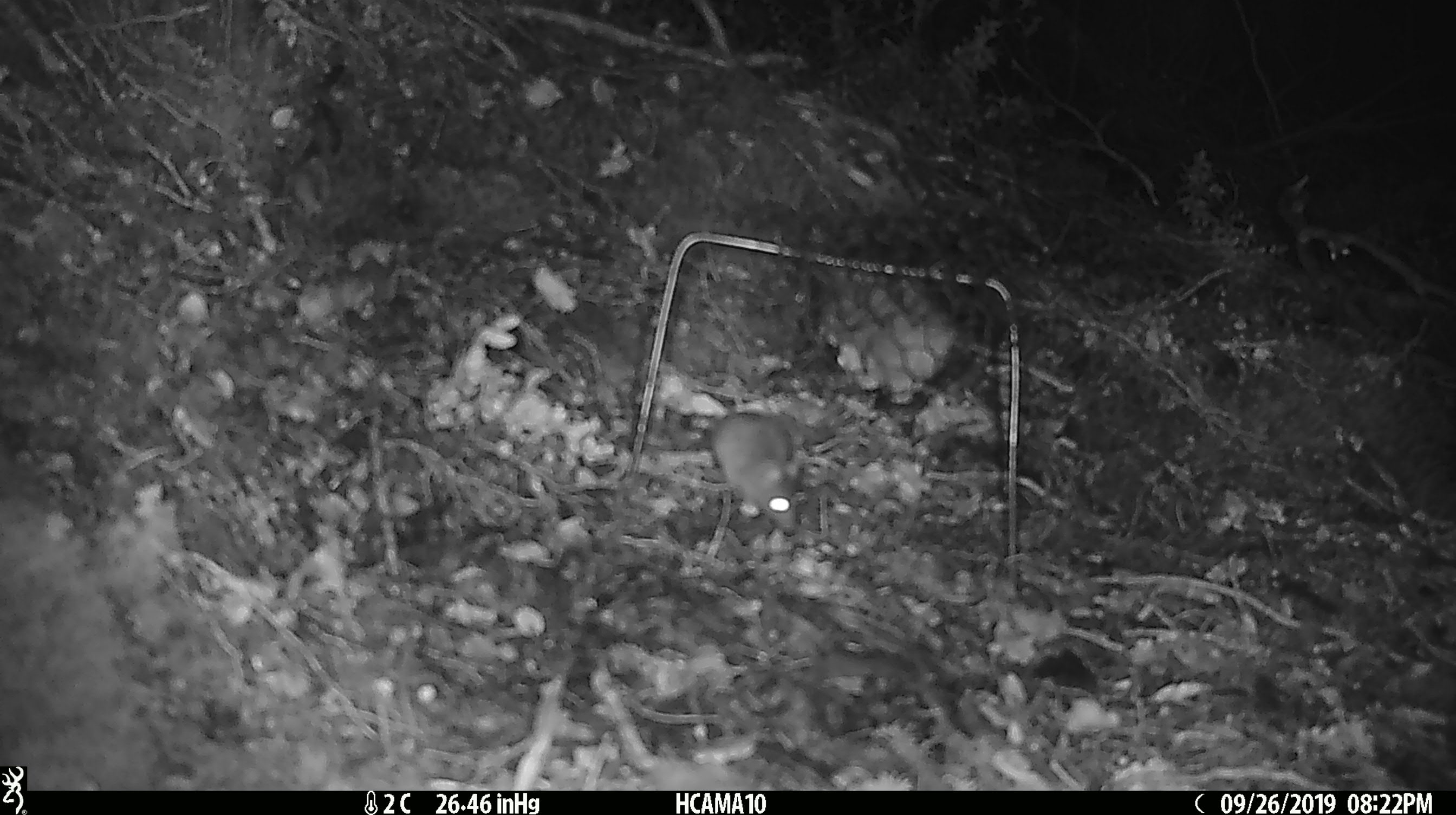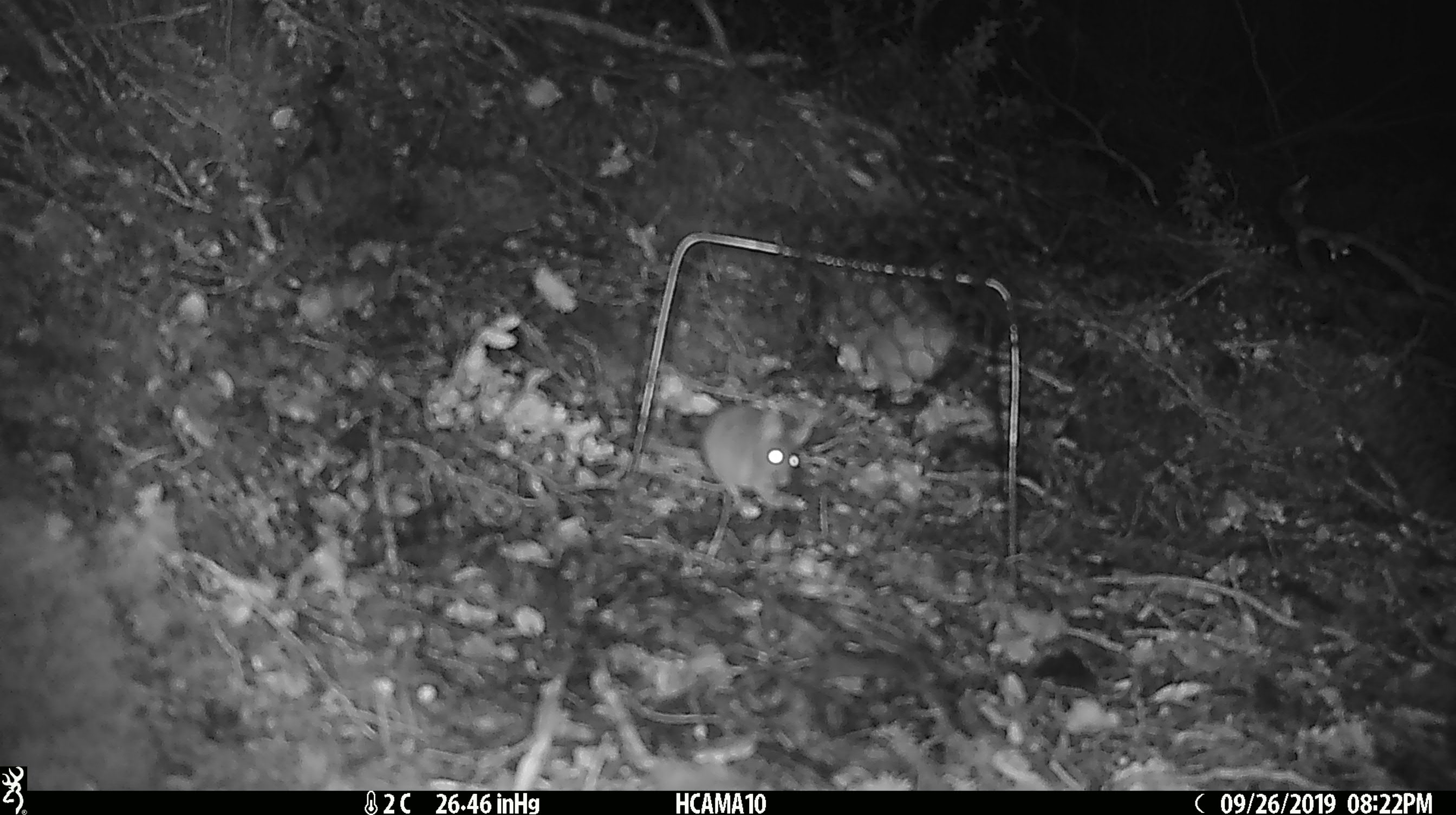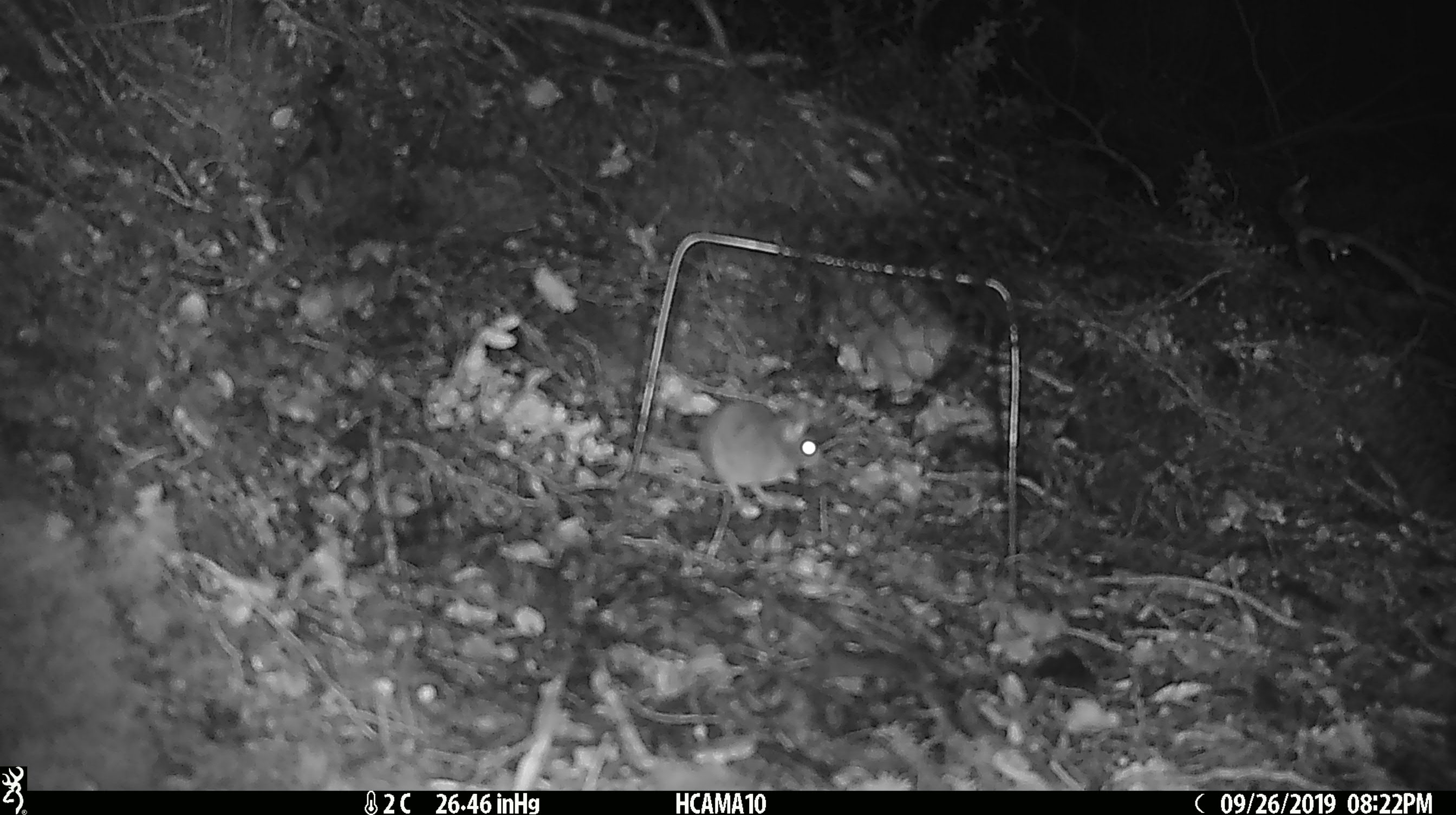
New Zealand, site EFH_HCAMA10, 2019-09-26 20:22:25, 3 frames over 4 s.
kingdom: Animalia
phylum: Chordata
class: Mammalia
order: Rodentia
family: Muridae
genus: Mus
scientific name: Mus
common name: mouse